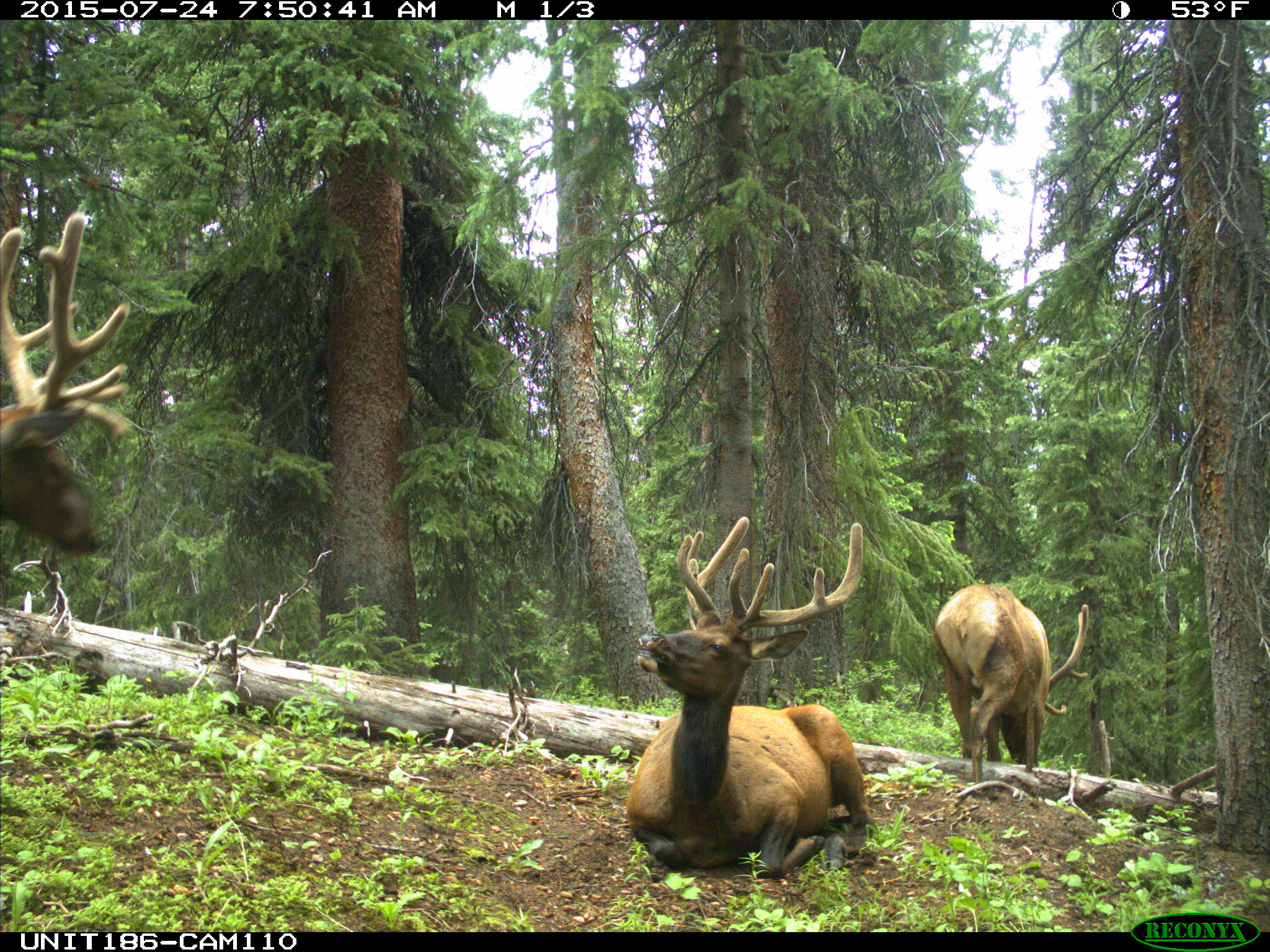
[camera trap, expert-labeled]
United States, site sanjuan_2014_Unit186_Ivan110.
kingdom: Animalia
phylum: Chordata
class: Mammalia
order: Artiodactyla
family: Cervidae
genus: Cervus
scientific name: Cervus elaphus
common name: red deer